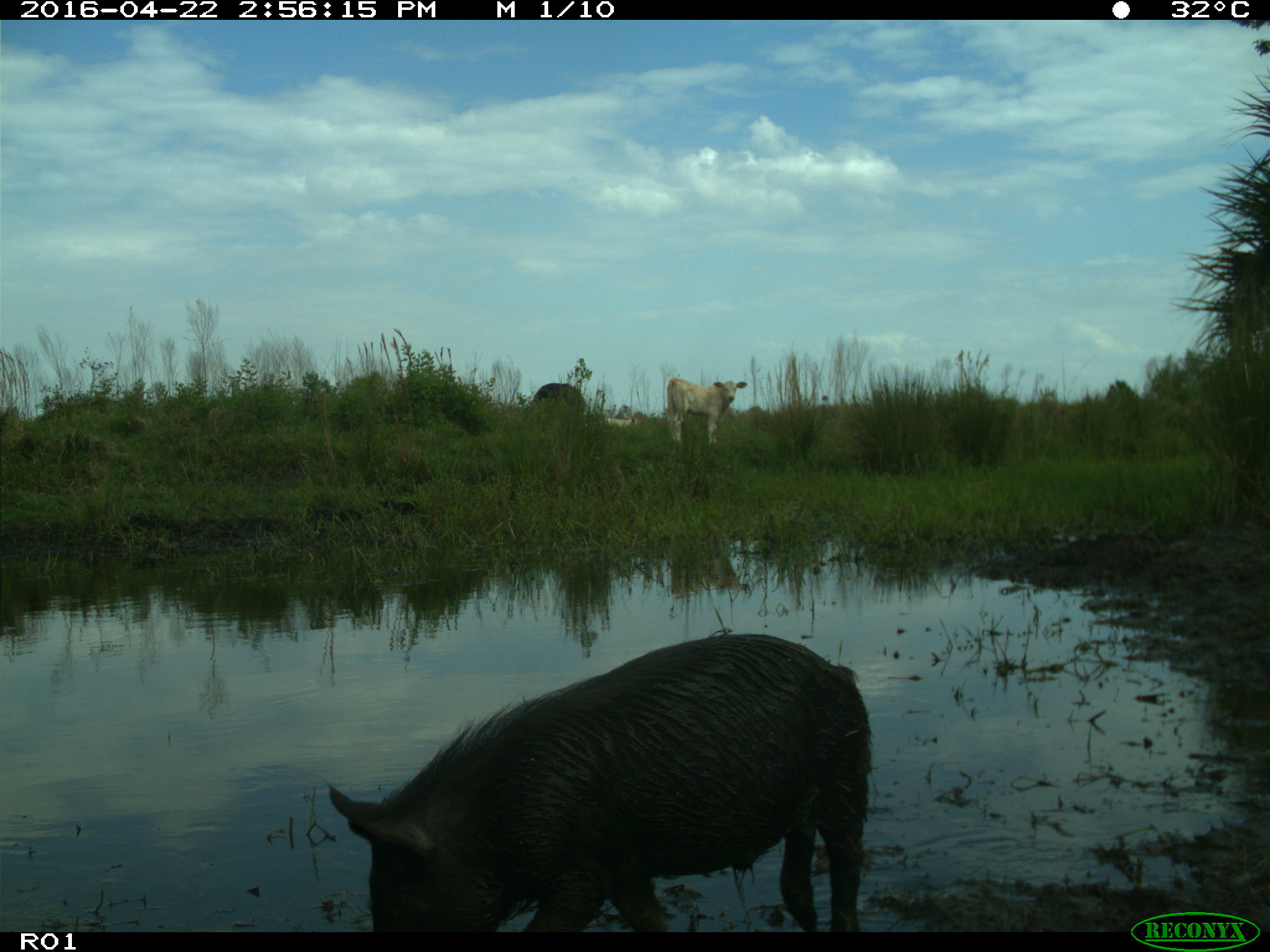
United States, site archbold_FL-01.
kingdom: Animalia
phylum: Chordata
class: Mammalia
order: Artiodactyla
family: Suidae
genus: Sus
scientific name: Sus scrofa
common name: wild boar